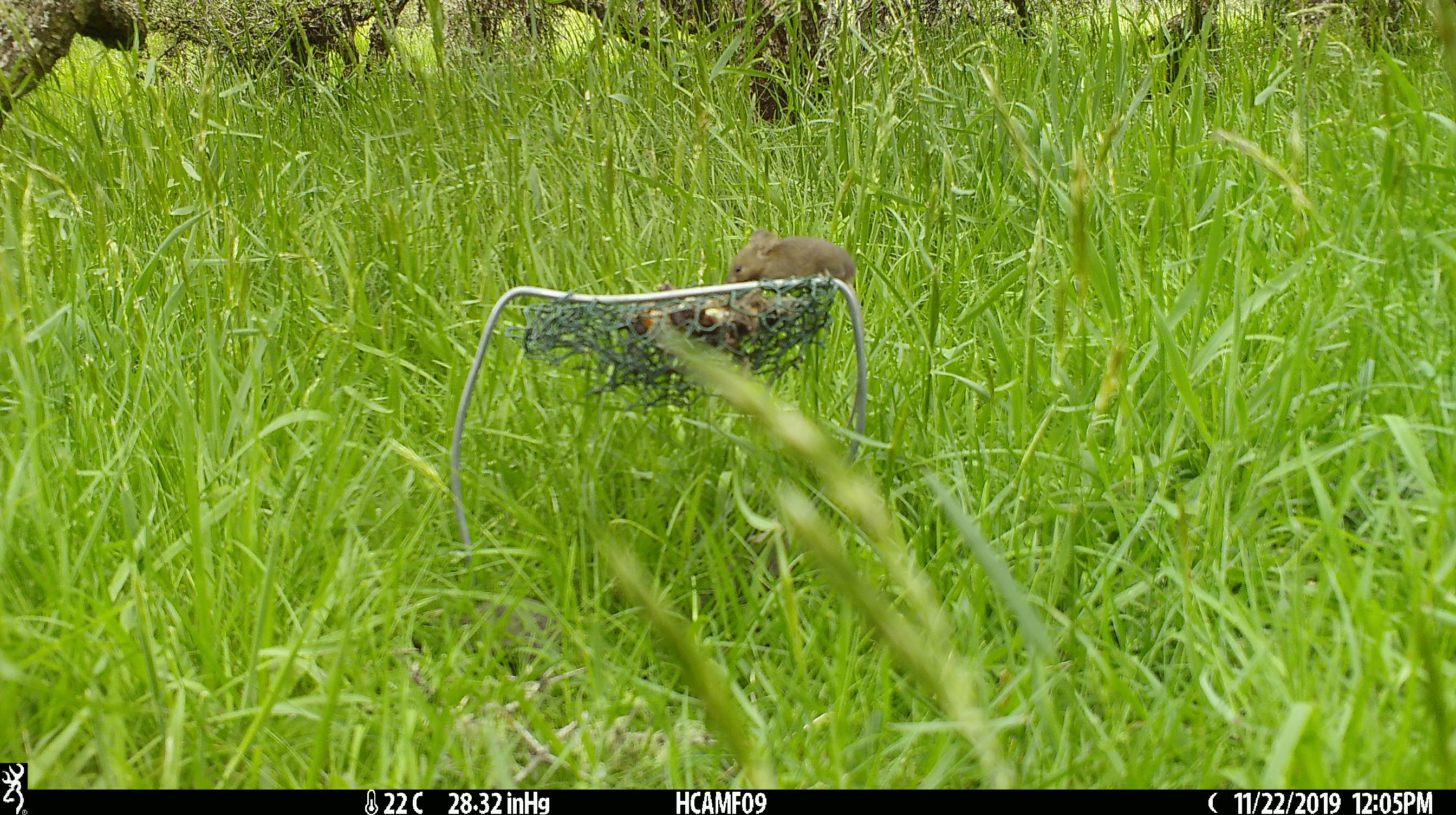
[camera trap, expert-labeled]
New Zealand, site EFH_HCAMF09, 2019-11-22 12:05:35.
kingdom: Animalia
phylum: Chordata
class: Mammalia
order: Rodentia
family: Muridae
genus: Mus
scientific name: Mus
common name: mouse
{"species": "mouse (Mus)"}